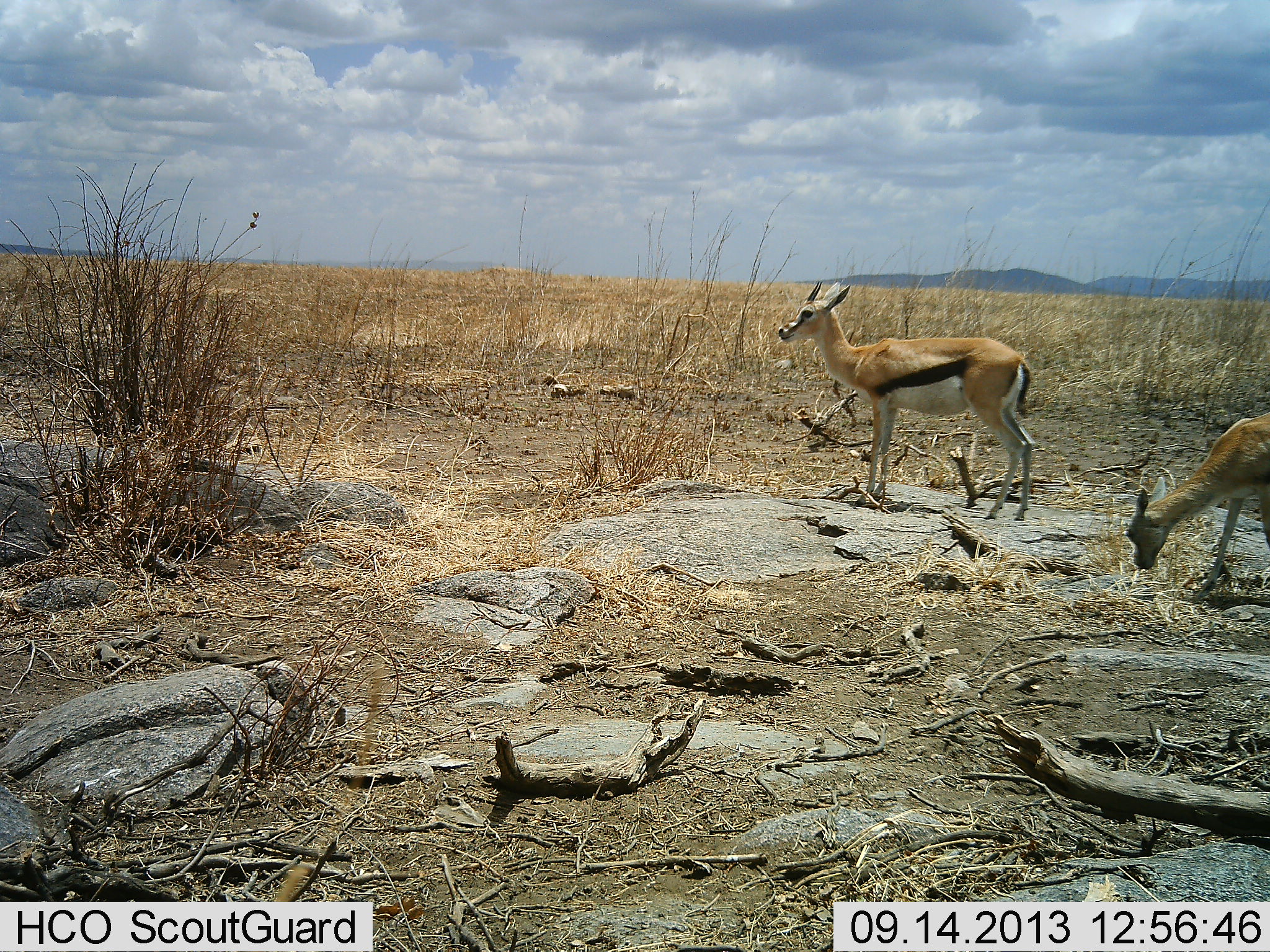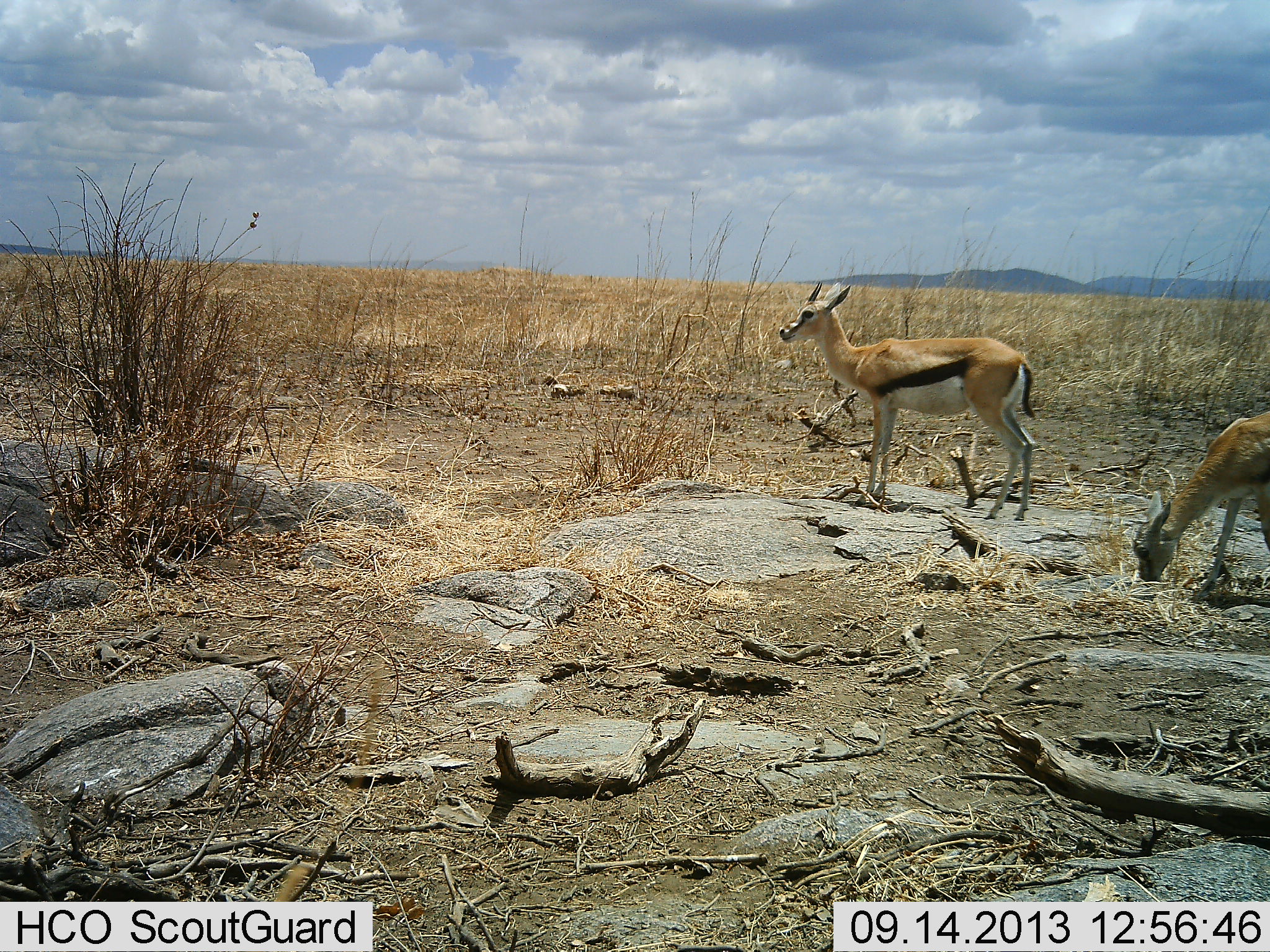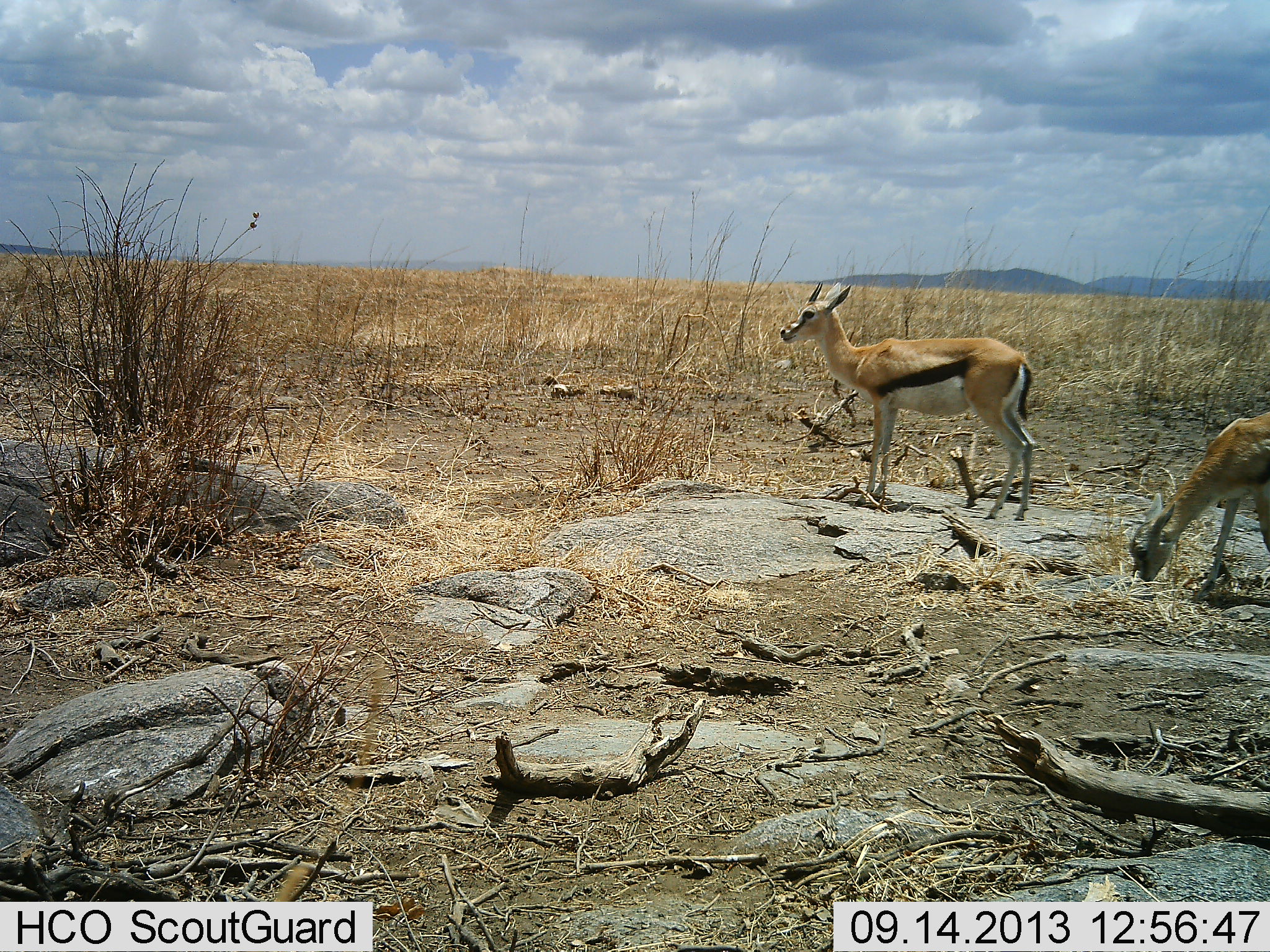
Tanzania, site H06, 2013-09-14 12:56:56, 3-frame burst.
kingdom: Animalia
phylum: Chordata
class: Mammalia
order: Artiodactyla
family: Bovidae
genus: Eudorcas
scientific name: Eudorcas thomsonii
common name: thomson's gazelle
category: gazellethomsons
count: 2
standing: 100%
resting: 0%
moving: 0%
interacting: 0%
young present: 10%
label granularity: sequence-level